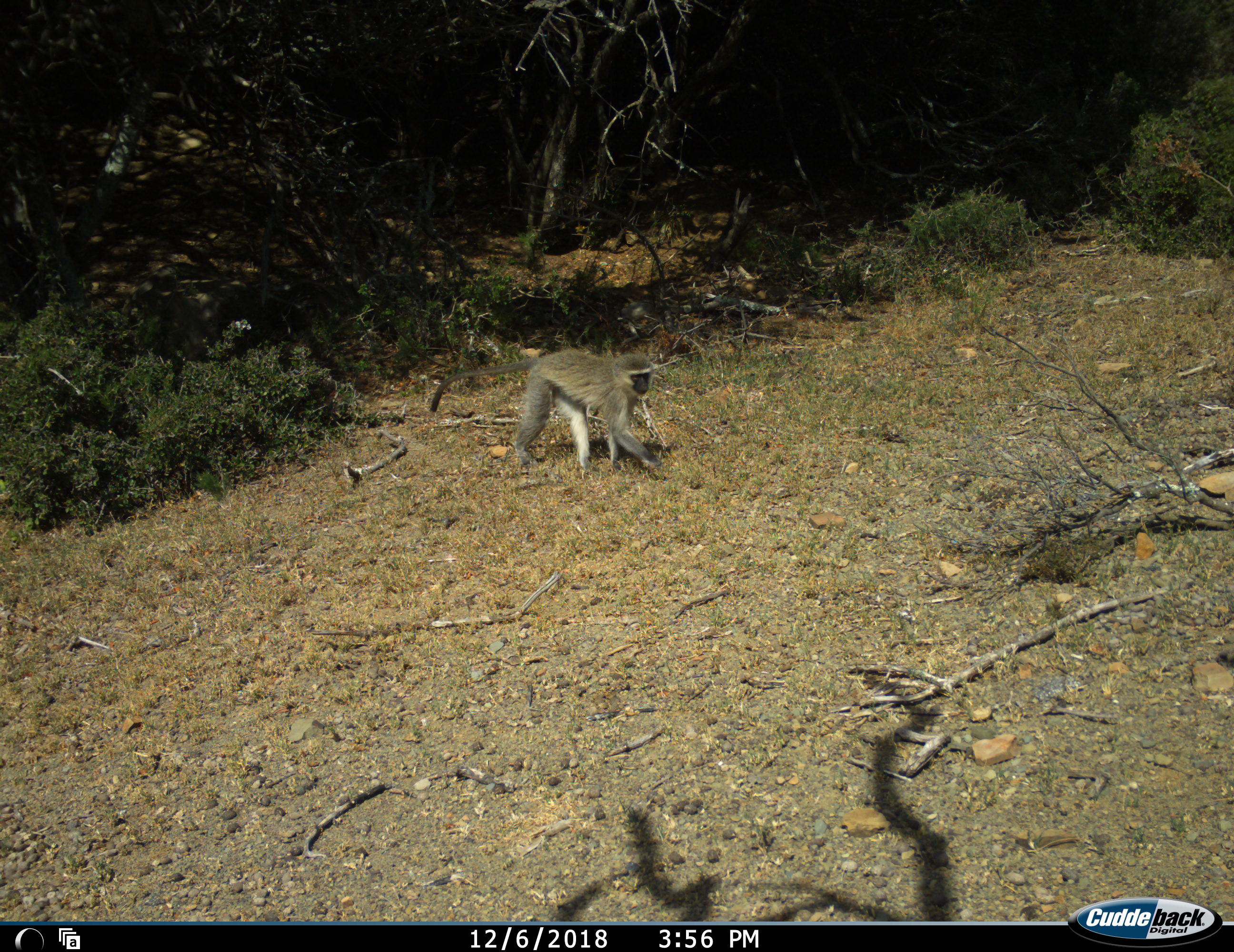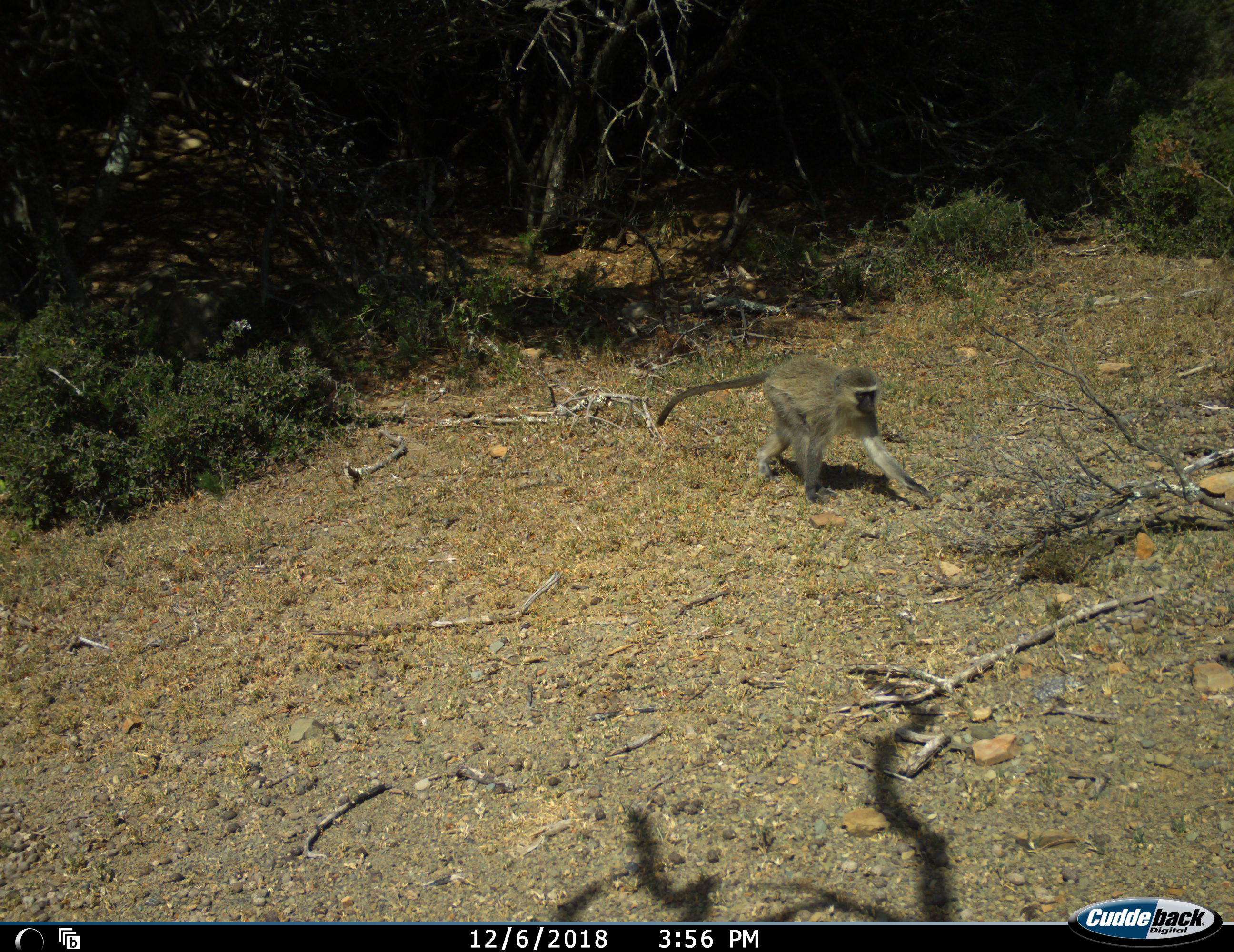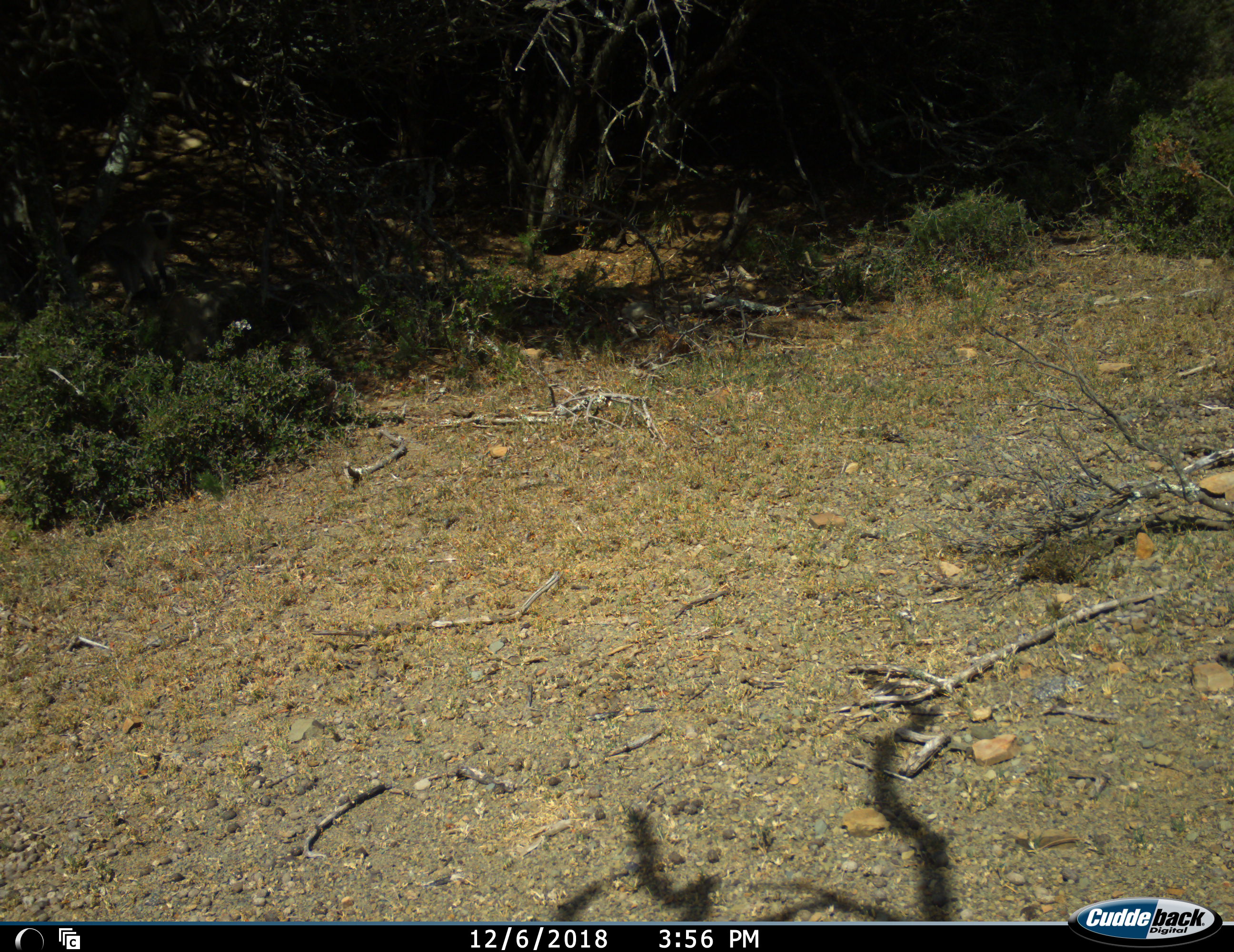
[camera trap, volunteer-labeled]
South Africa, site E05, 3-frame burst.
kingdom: Animalia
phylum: Chordata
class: Mammalia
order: Primates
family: Cercopithecidae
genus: Chlorocebus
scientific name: Chlorocebus pygerythrus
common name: vervet monkey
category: monkeyvervet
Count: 1.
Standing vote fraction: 0%.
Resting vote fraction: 0%.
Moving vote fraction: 100%.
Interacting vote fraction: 0%.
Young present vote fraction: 0%.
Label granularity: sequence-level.